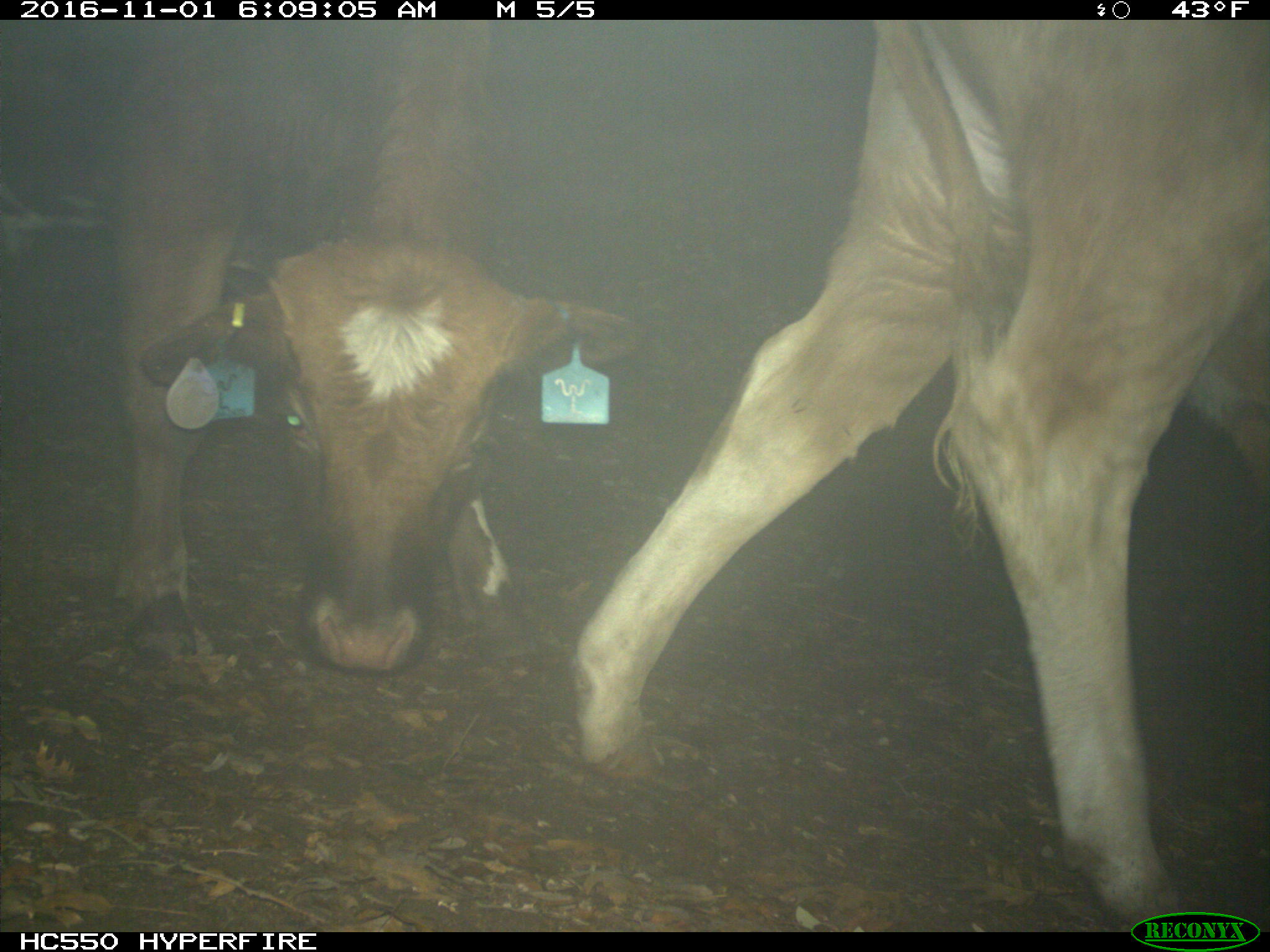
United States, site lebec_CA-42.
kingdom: Animalia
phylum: Chordata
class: Mammalia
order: Artiodactyla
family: Bovidae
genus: Bos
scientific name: Bos taurus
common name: domestic cow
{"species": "Bos taurus (domestic cow)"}